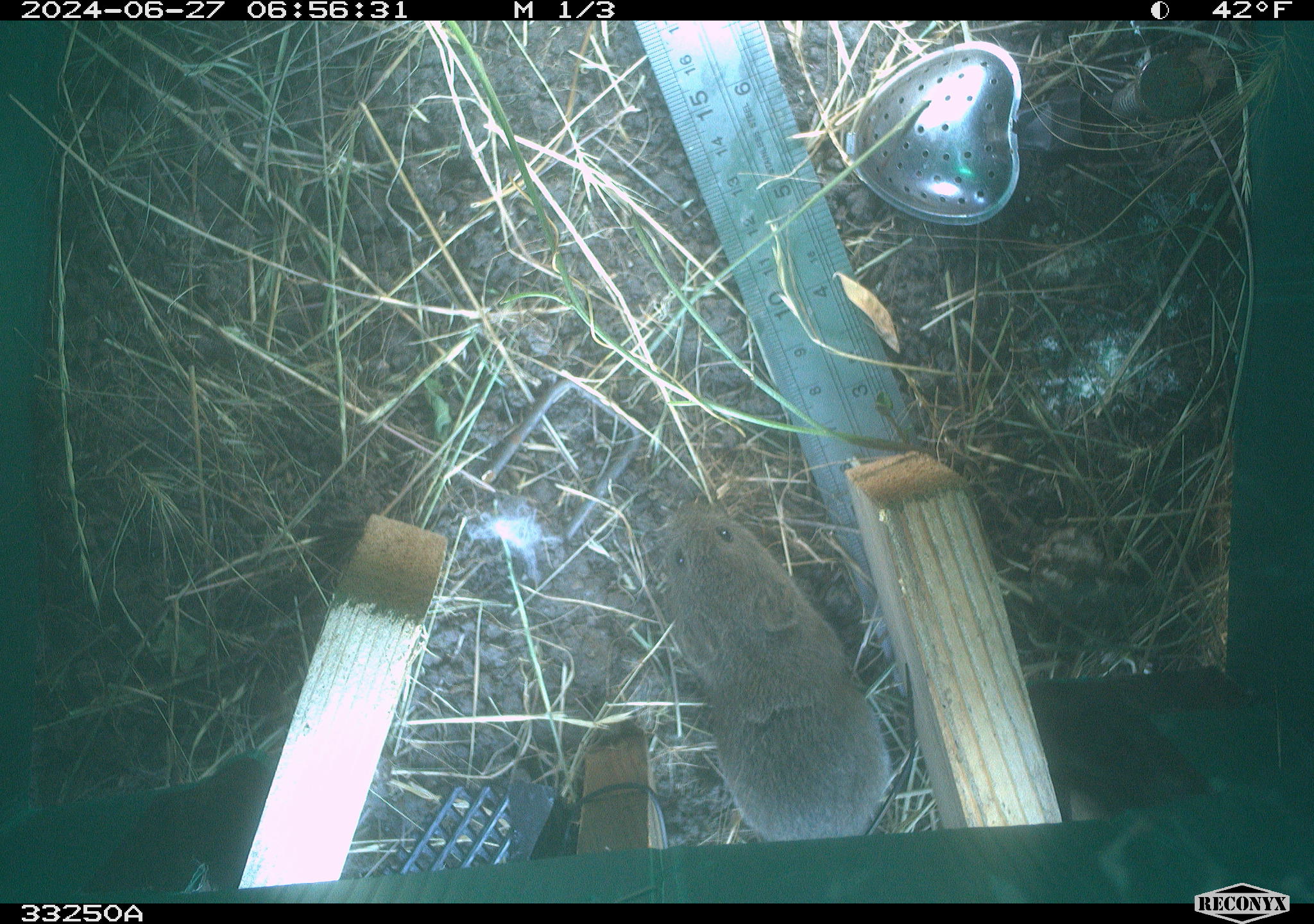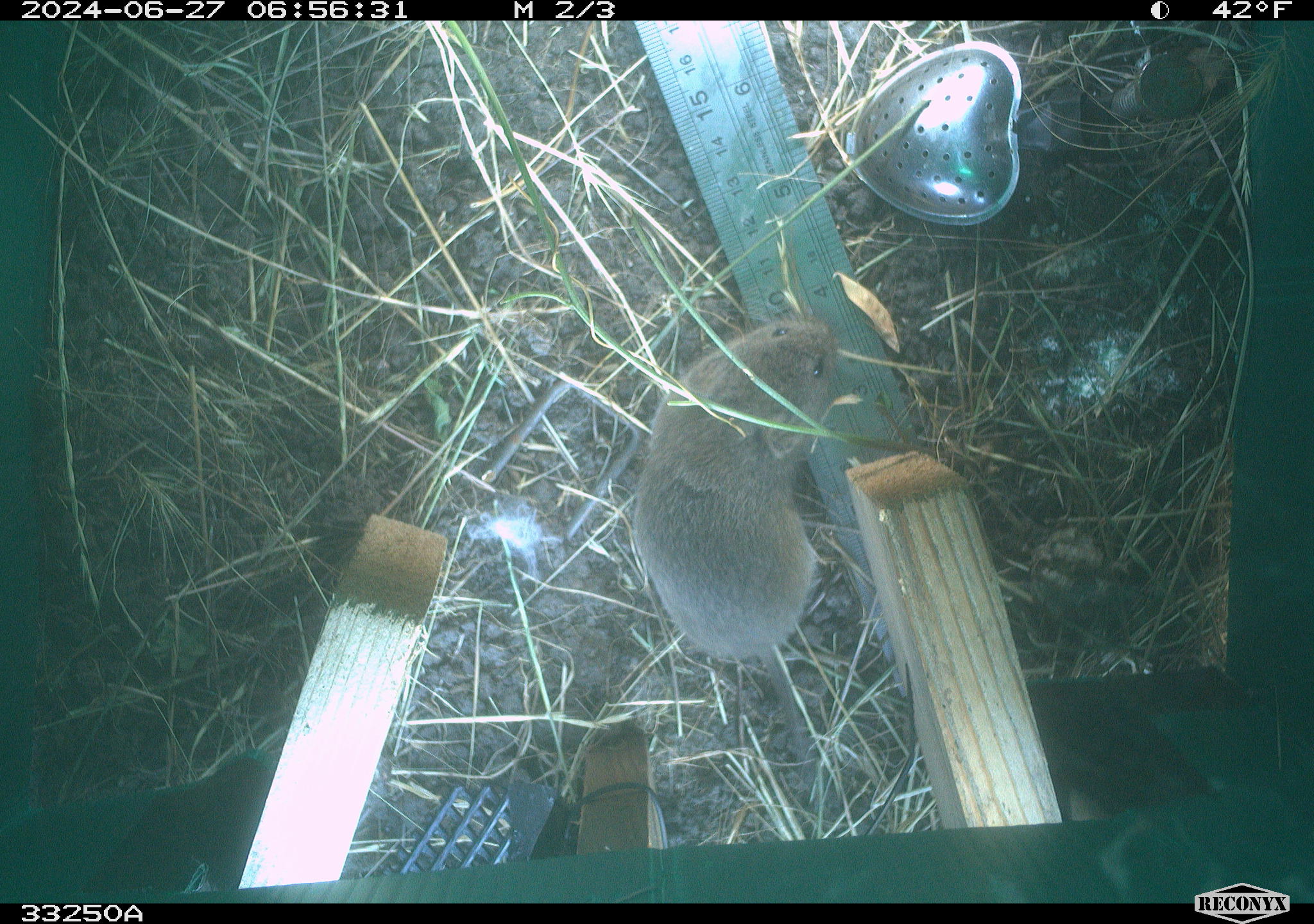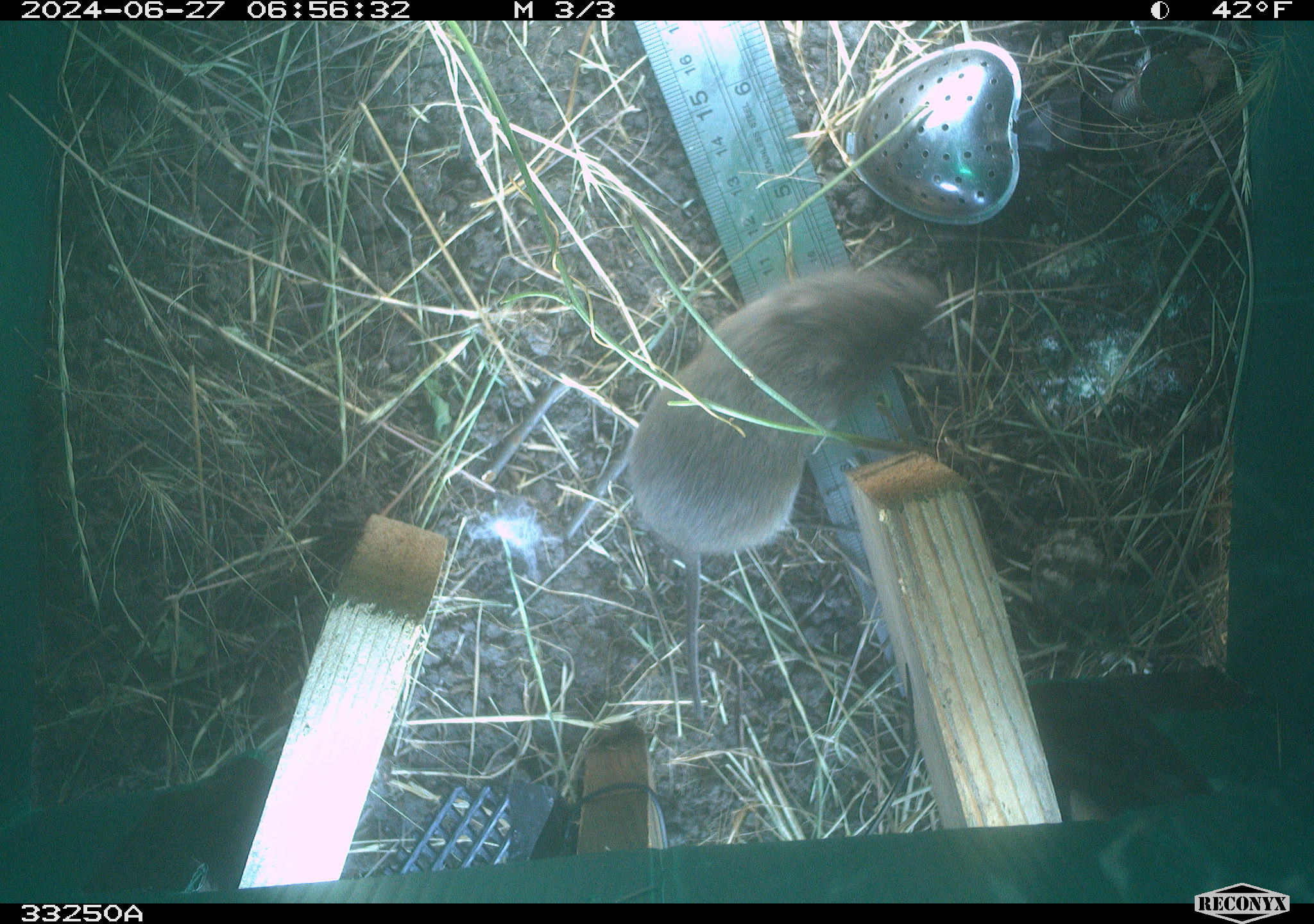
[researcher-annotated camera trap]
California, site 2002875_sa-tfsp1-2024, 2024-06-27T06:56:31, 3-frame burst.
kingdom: Animalia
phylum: Chordata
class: Mammalia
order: Rodentia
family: Cricetidae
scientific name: Arvicolinae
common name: voles, lemmings, and muskrats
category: arvicolinae subfamily